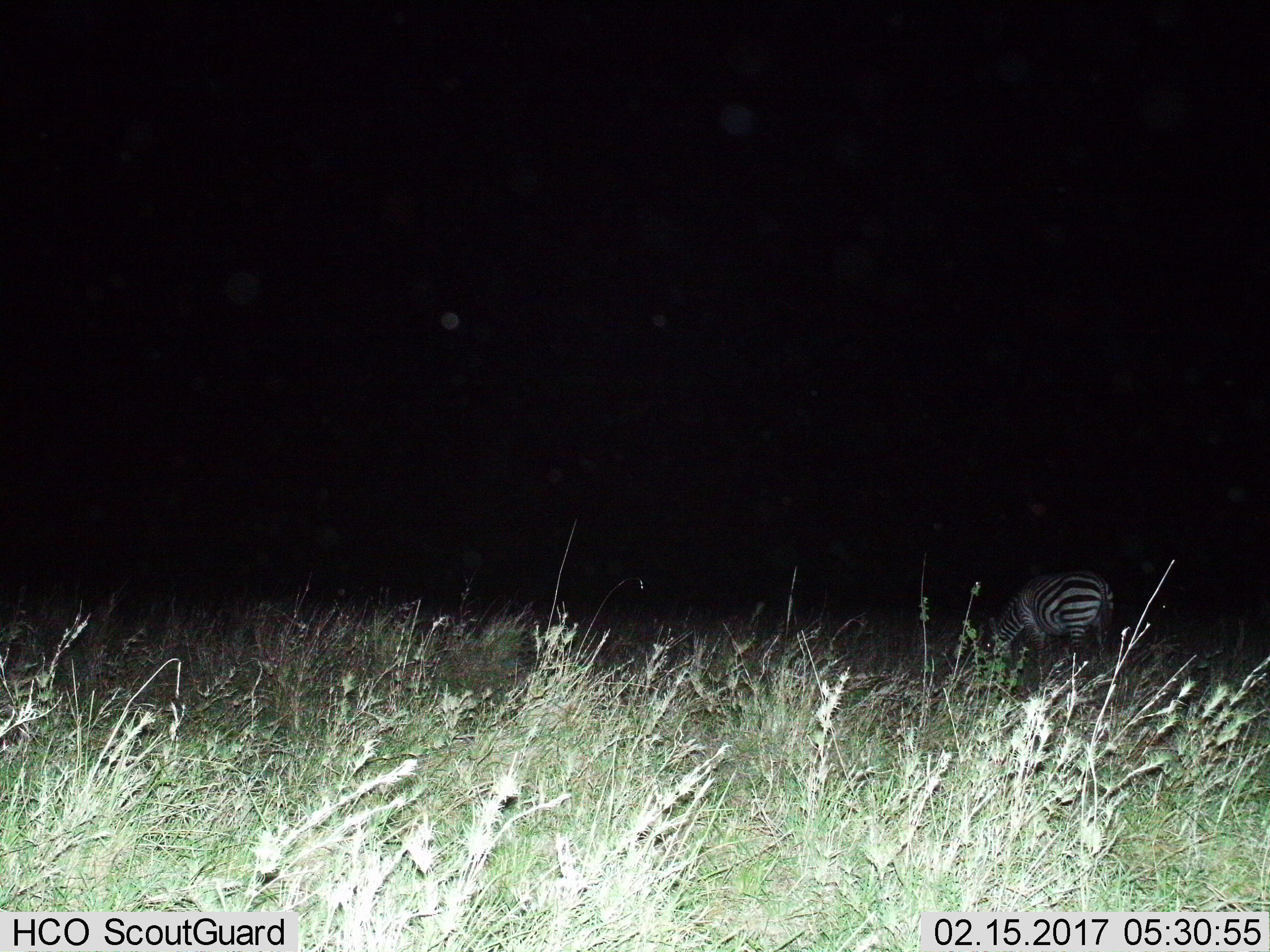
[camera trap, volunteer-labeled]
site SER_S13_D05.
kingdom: Animalia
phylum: Chordata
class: Mammalia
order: Perissodactyla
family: Equidae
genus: Equus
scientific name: Equus quagga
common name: plains zebra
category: zebraplains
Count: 1.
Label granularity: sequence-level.